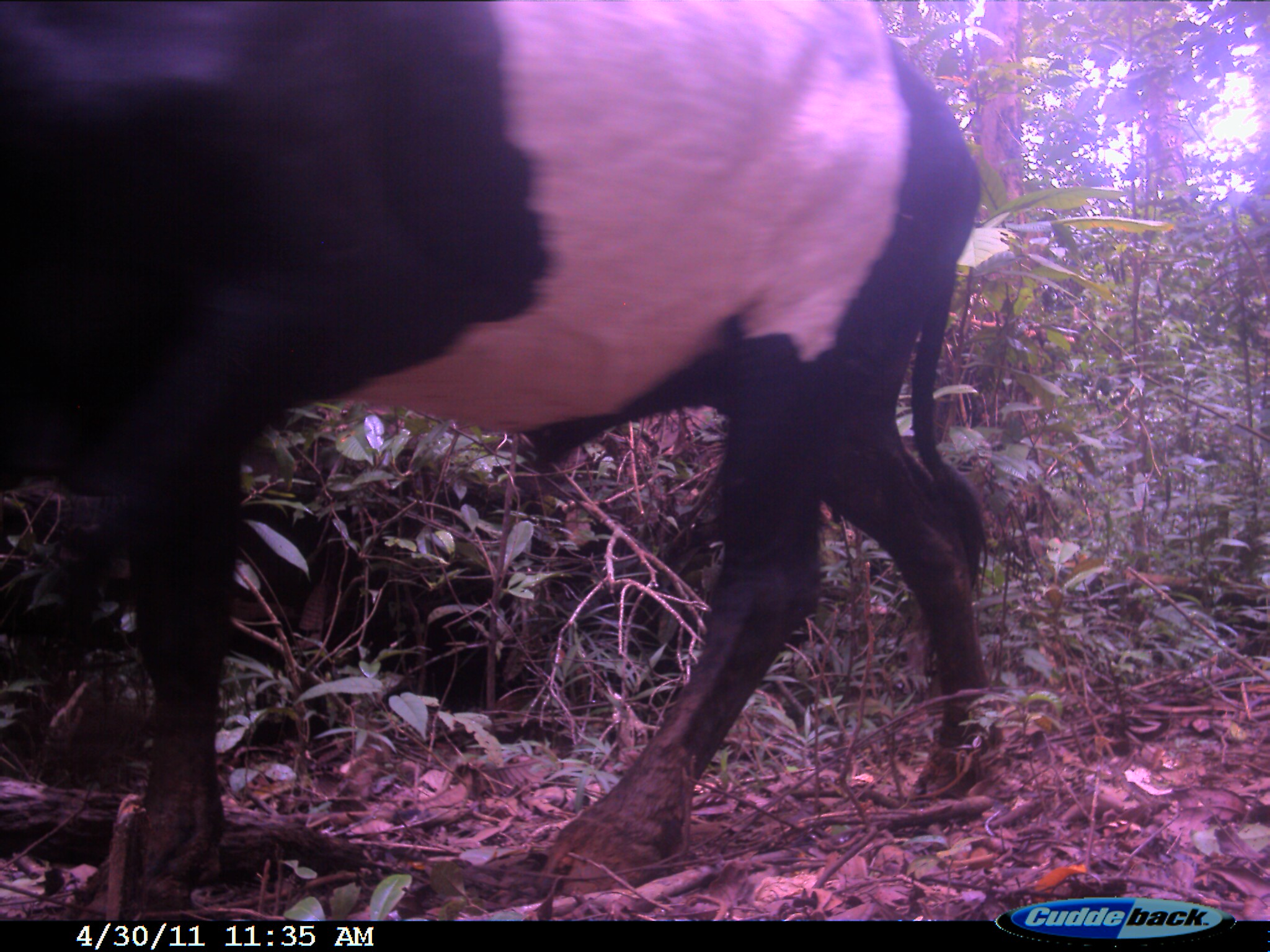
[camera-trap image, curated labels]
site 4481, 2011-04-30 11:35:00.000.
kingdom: Animalia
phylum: Chordata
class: Mammalia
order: Artiodactyla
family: Bovidae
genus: Bos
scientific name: Bos taurus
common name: domestic cattle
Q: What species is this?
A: Bos taurus (domestic cattle).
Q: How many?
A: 2.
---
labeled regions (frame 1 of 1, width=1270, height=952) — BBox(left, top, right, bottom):
bos taurus: BBox(0, 3, 997, 899)